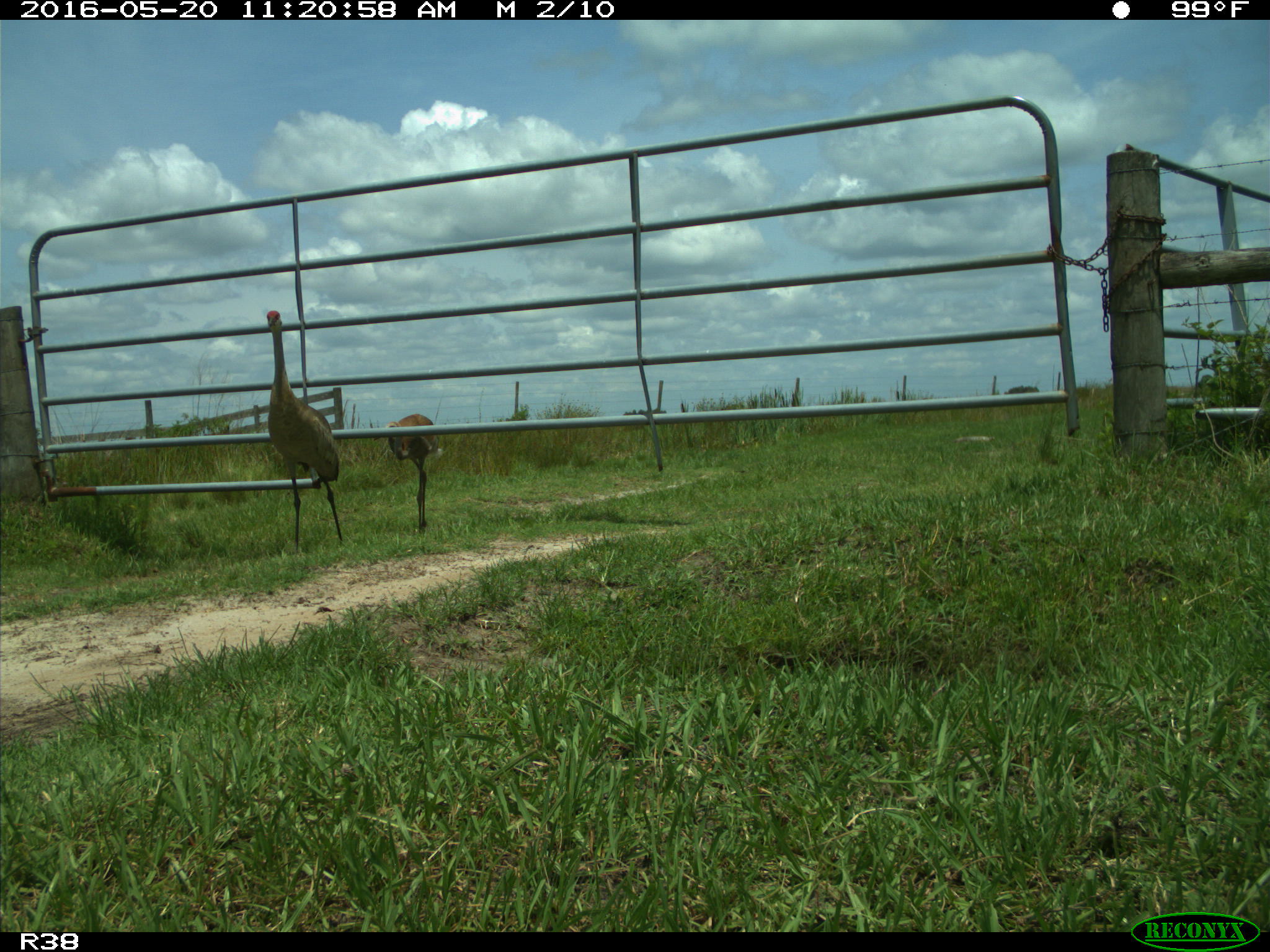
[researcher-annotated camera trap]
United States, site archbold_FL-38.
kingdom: Animalia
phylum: Chordata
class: Aves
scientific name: Aves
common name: birds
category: unidentified bird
Unidentified bird (birds) (Aves).